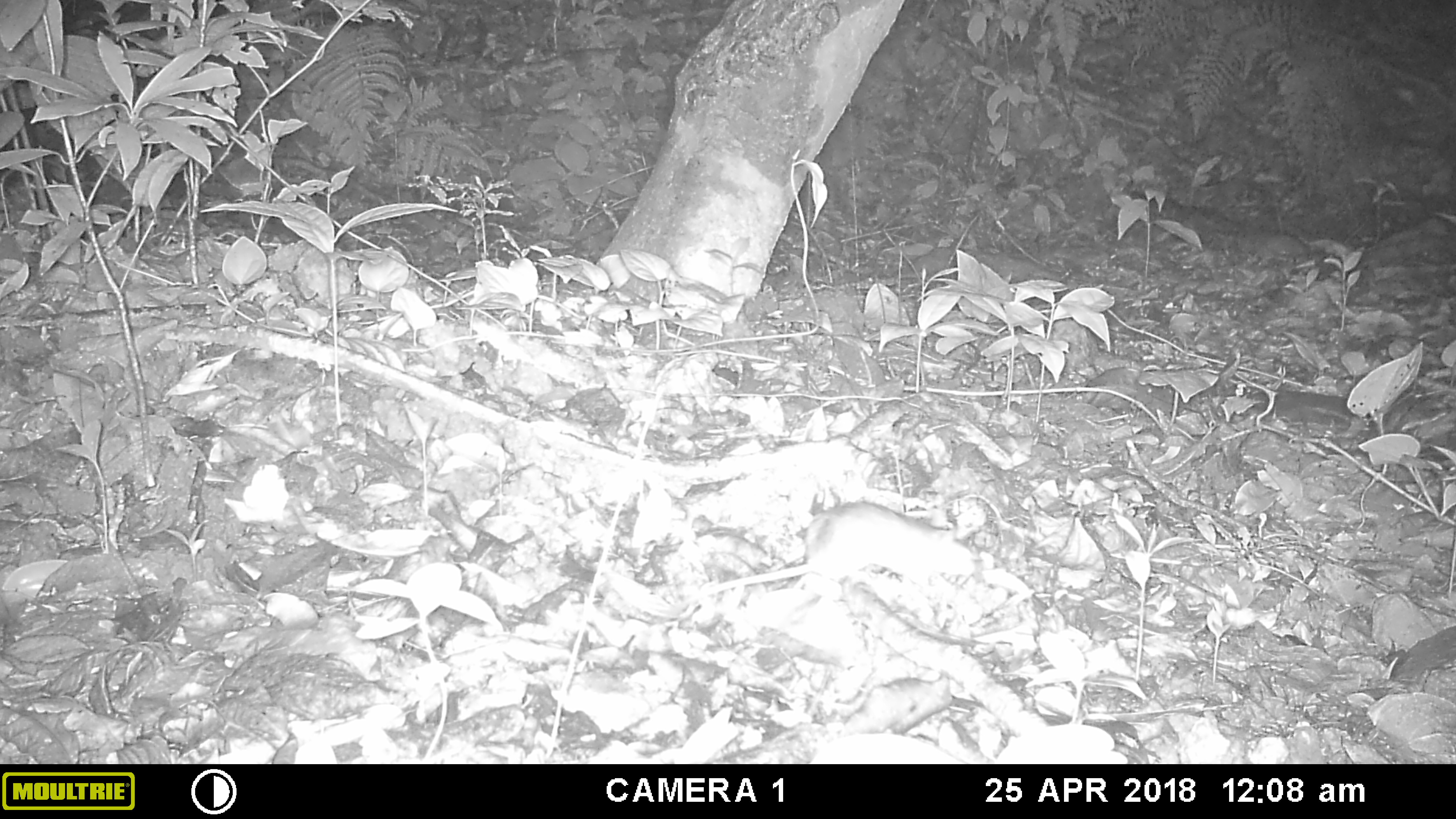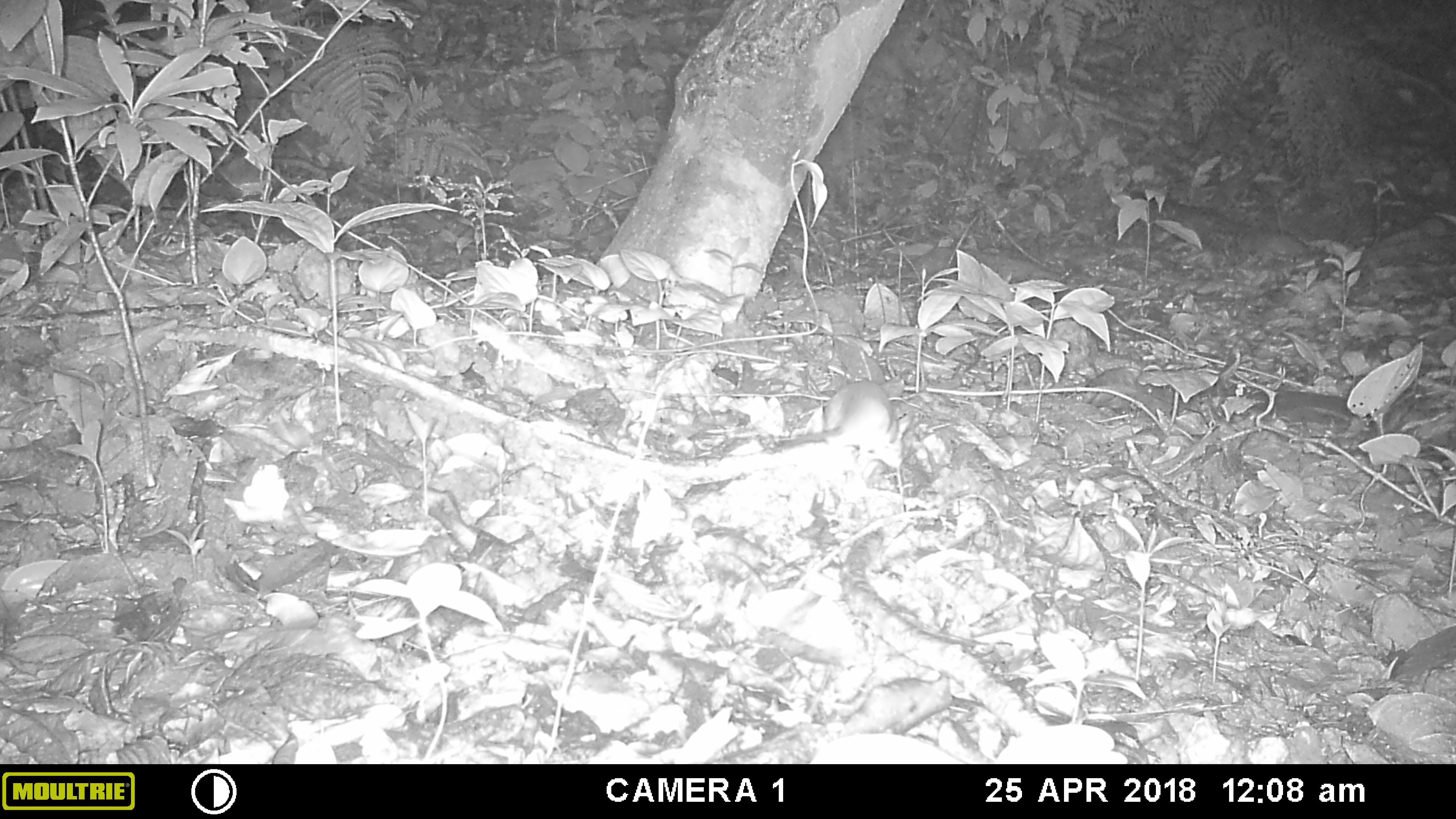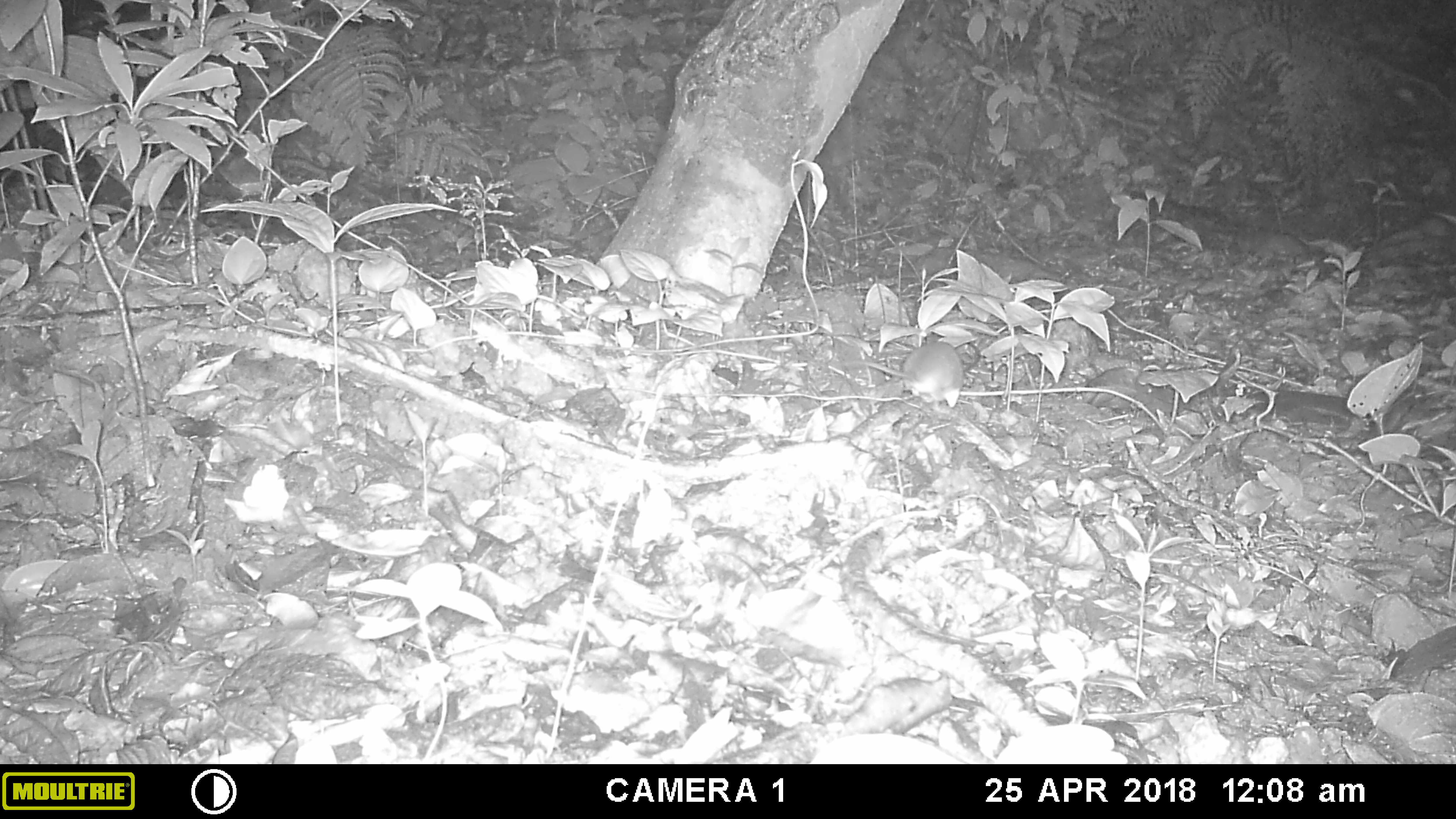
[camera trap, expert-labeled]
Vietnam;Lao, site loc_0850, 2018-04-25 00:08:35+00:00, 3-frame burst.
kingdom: Animalia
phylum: Chordata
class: Mammalia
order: Rodentia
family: Muridae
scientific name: Muridae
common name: old-world mice and rats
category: unidentified murid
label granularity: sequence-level